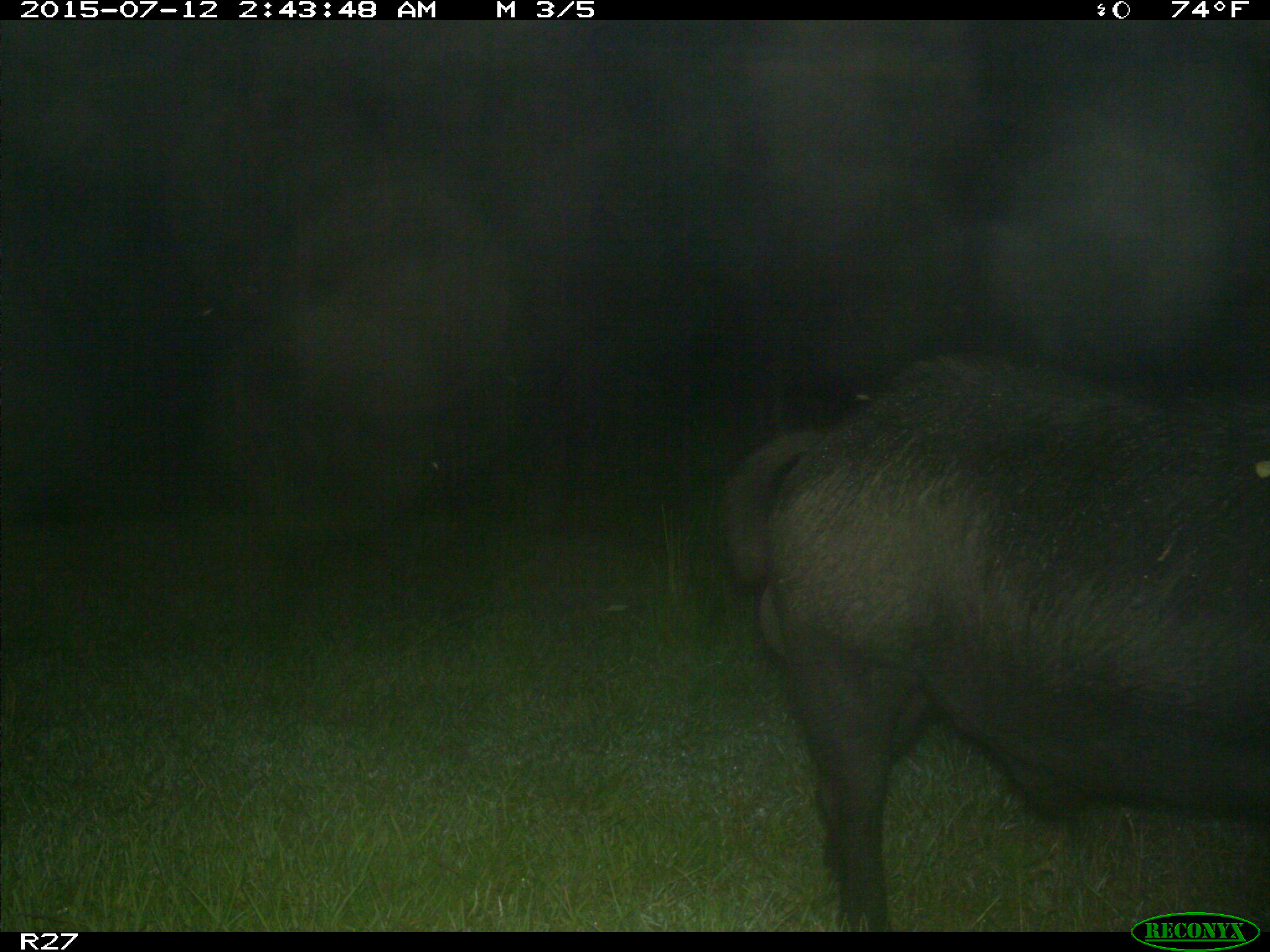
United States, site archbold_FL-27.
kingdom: Animalia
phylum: Chordata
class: Mammalia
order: Artiodactyla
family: Suidae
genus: Sus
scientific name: Sus scrofa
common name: wild boar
Sus scrofa (wild boar).